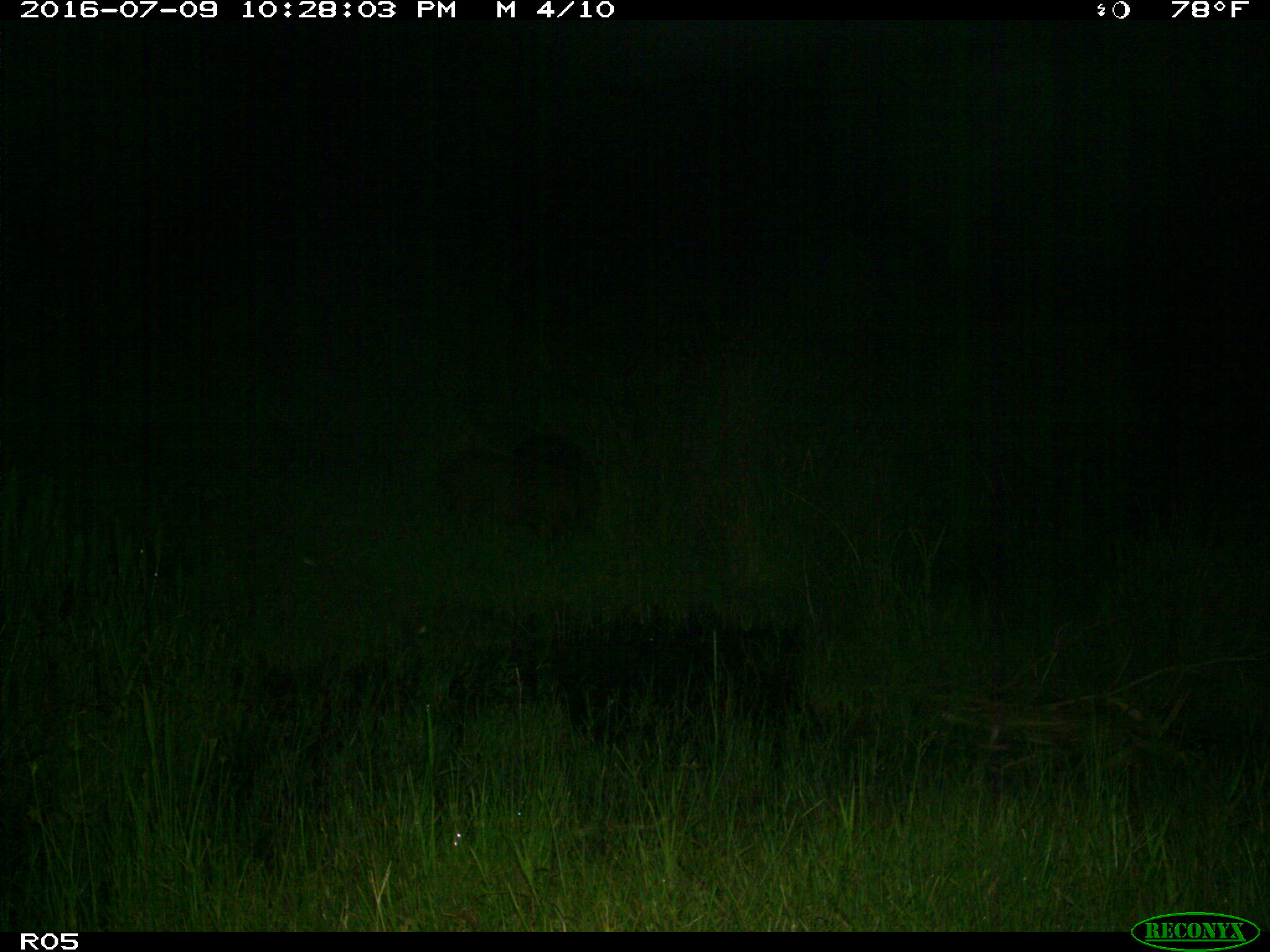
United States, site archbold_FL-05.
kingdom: Animalia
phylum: Chordata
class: Mammalia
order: Artiodactyla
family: Suidae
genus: Sus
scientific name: Sus scrofa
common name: wild boar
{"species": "Sus scrofa (wild boar)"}